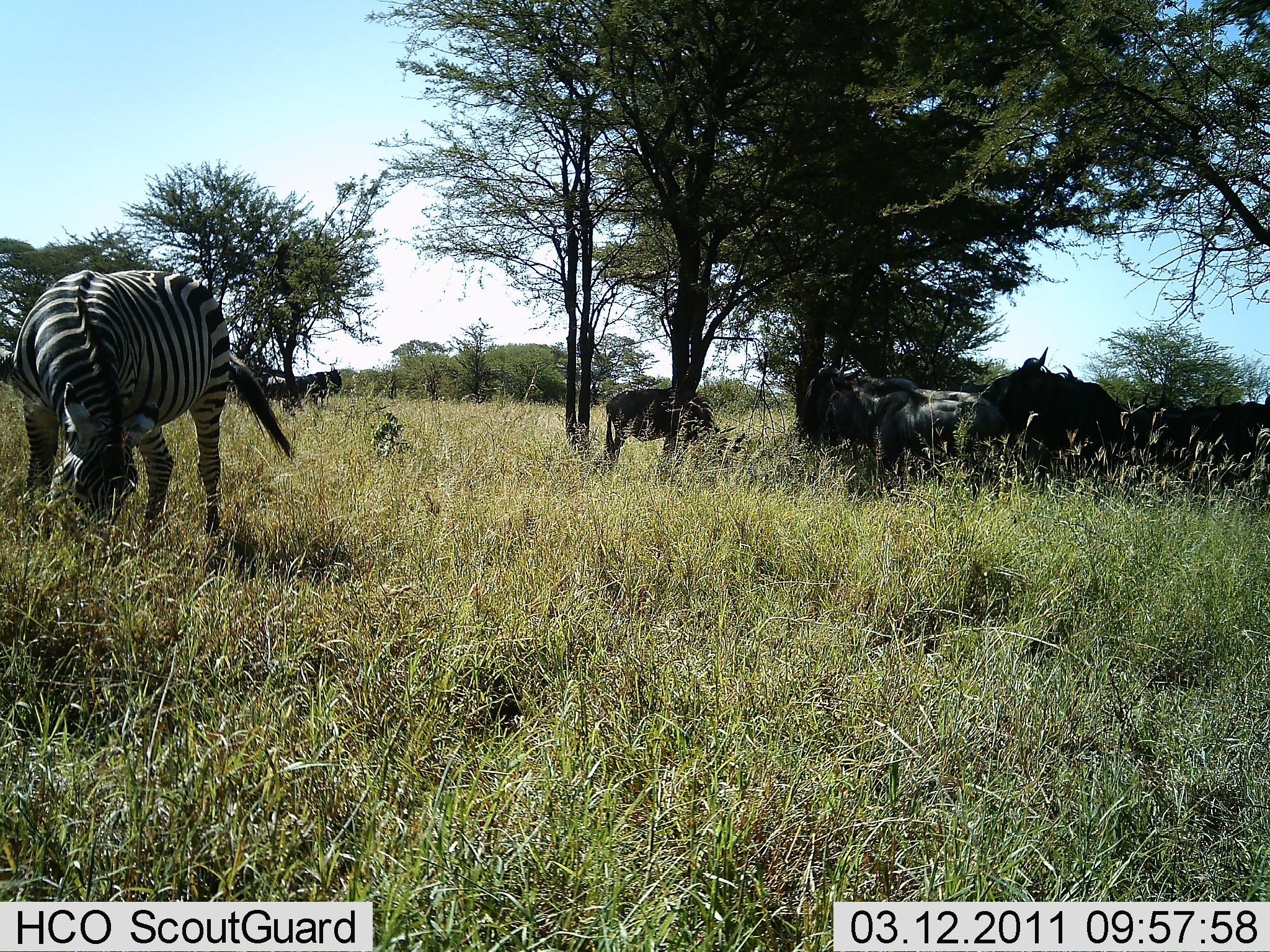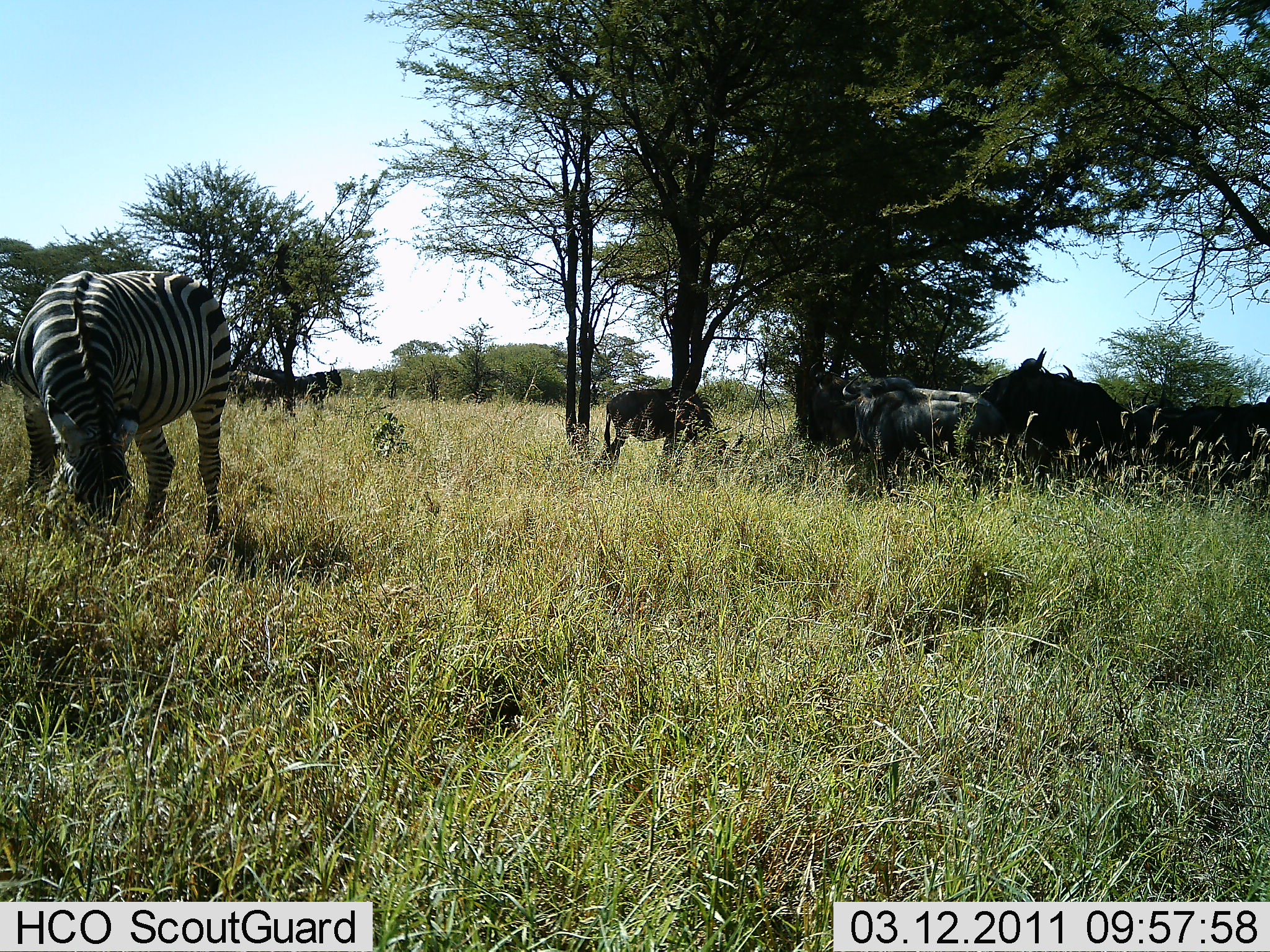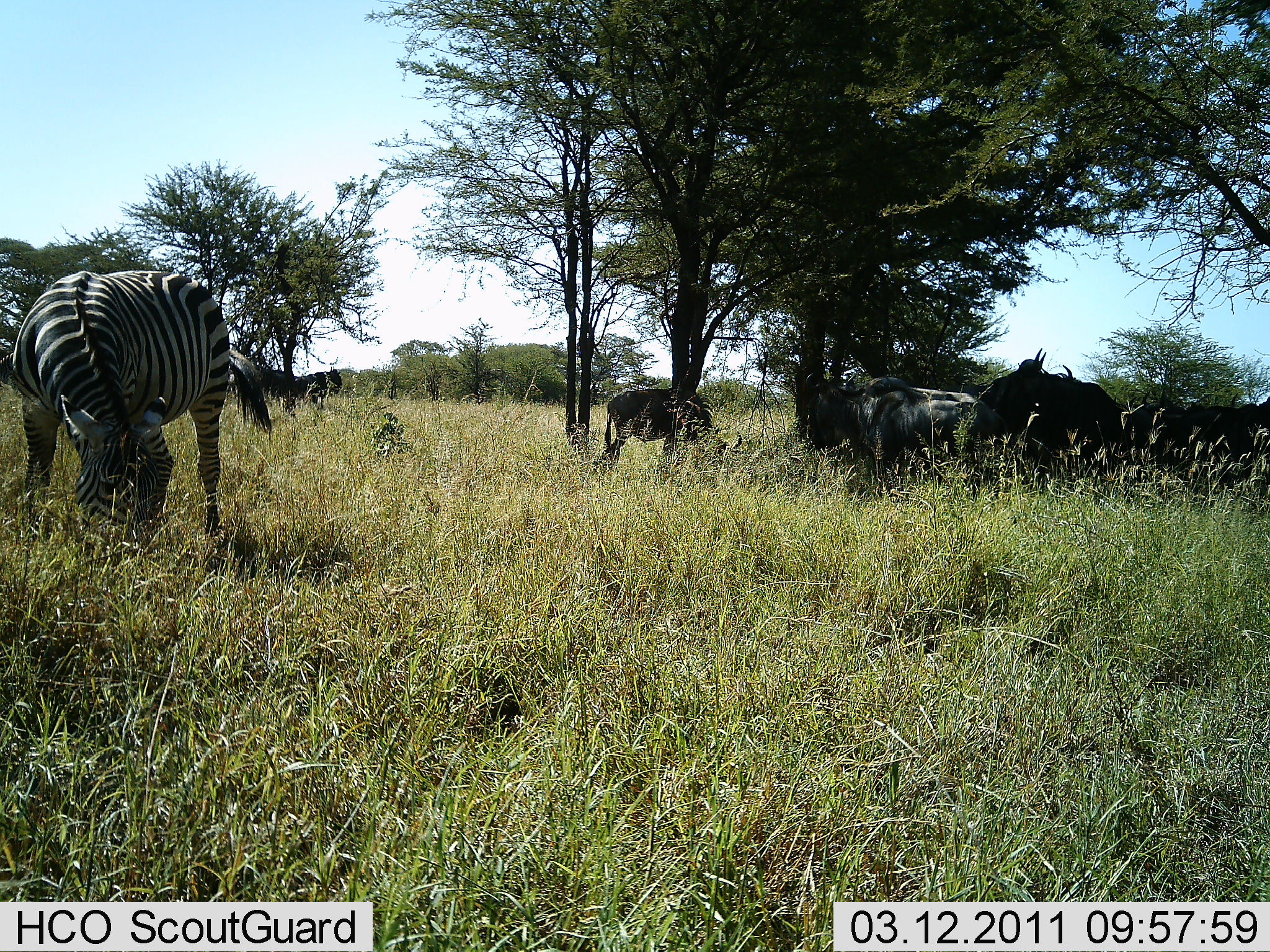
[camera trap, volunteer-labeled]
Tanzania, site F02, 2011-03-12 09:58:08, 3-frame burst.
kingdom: Animalia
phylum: Chordata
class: Mammalia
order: Artiodactyla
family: Bovidae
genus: Connochaetes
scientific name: Connochaetes taurinus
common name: blue wildebeest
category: wildebeest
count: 7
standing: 90%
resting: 20%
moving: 10%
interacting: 0%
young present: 0%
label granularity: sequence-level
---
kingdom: Animalia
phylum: Chordata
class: Mammalia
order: Perissodactyla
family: Equidae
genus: Equus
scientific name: Equus quagga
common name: plains zebra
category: zebra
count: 1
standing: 15%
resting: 0%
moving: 0%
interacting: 0%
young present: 0%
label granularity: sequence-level